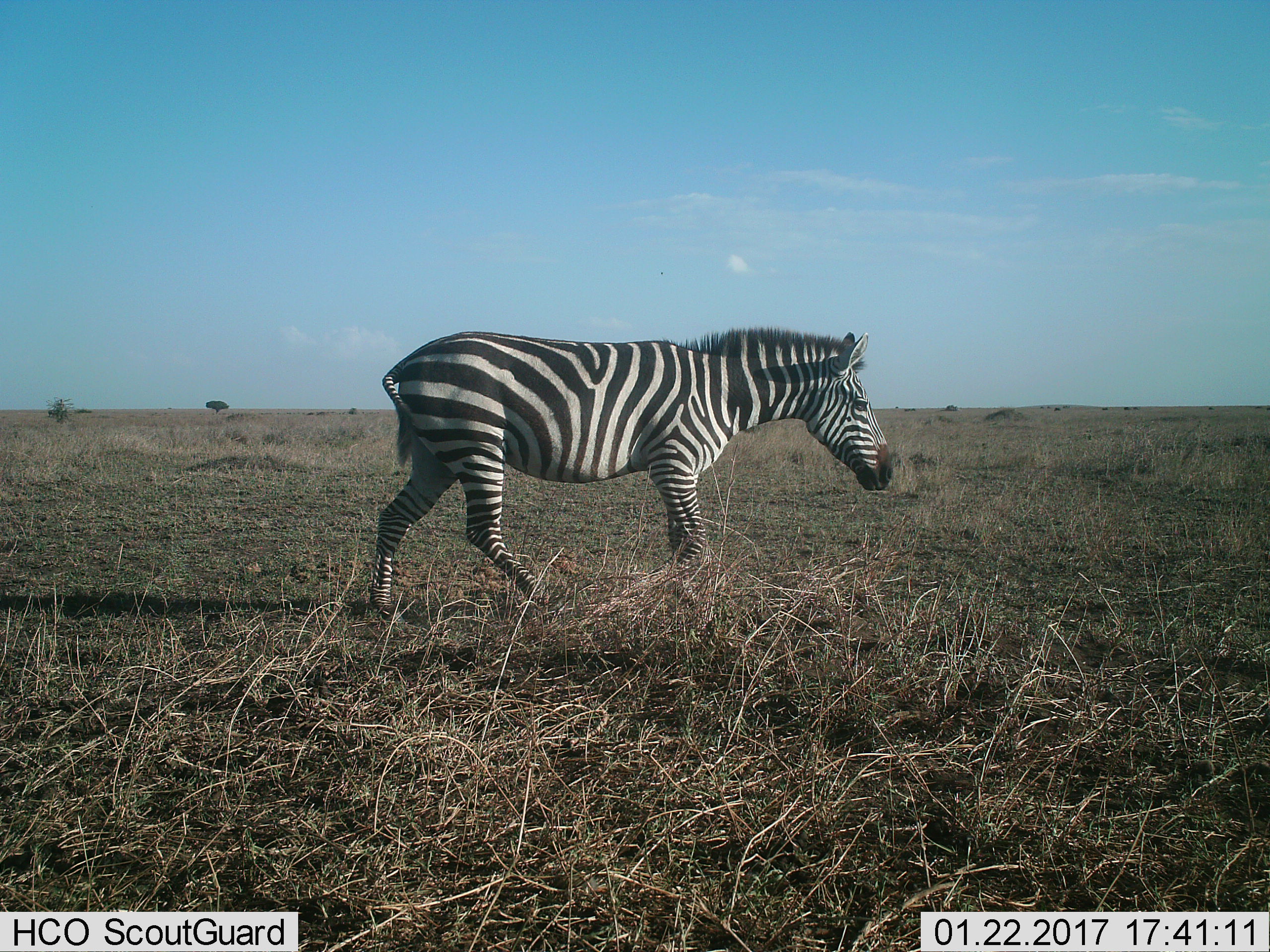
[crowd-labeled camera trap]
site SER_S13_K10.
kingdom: Animalia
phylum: Chordata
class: Mammalia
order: Perissodactyla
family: Equidae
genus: Equus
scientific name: Equus quagga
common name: plains zebra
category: zebraplains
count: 1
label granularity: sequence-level